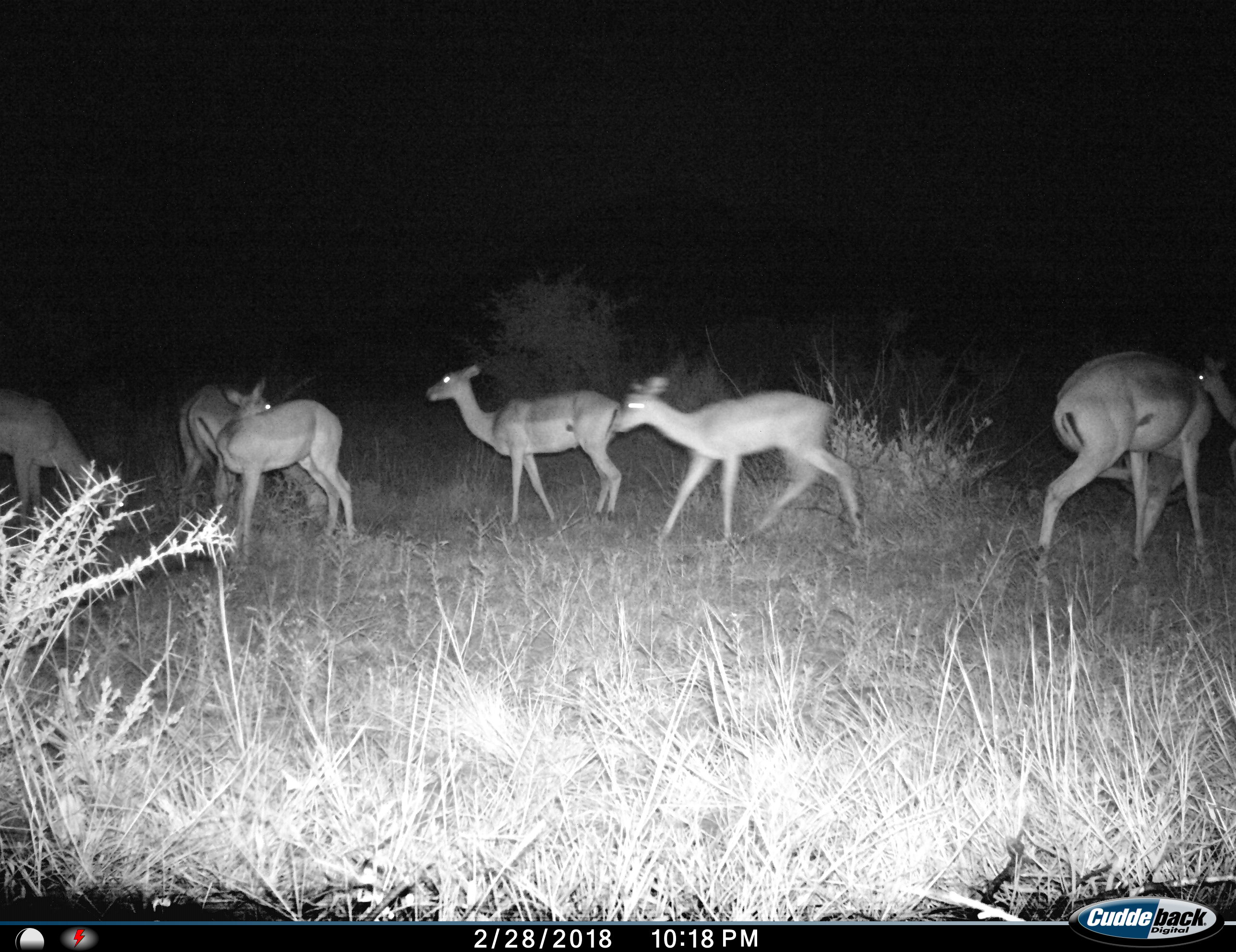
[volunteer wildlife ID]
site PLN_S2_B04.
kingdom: Animalia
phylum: Chordata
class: Mammalia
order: Artiodactyla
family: Bovidae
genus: Aepyceros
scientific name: Aepyceros melampus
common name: impala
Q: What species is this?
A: Impala (Aepyceros melampus).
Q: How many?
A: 6.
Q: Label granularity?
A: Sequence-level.